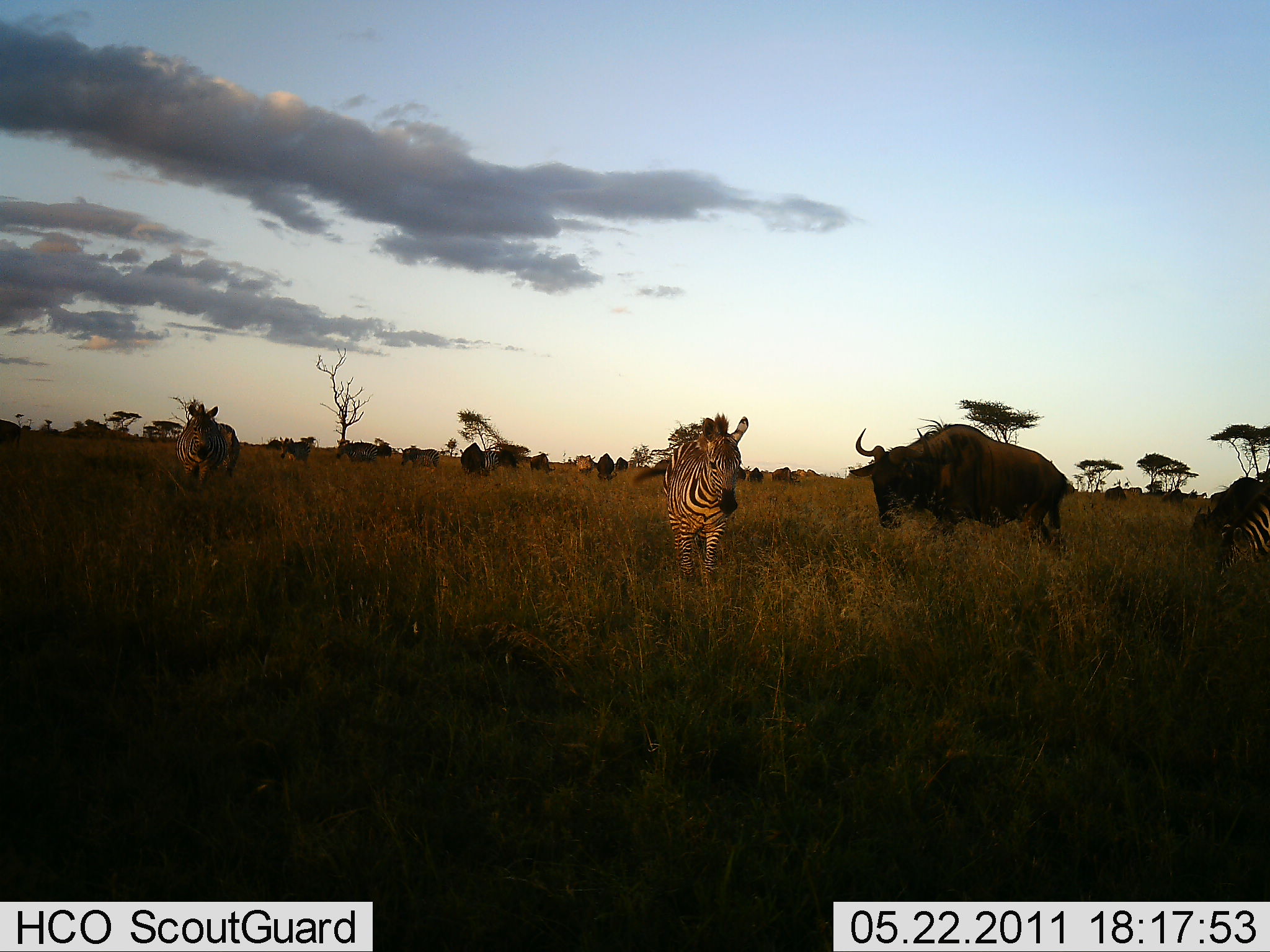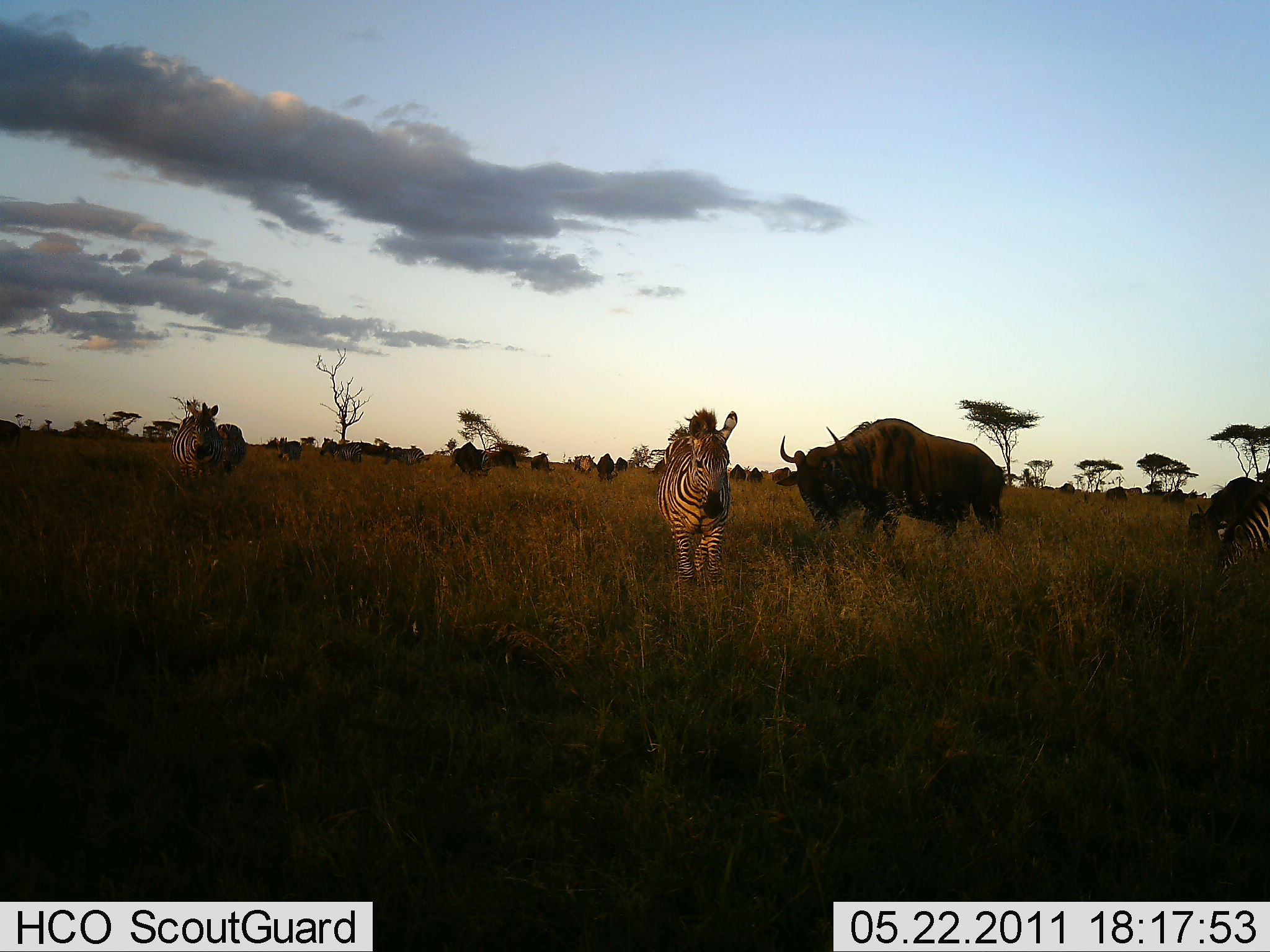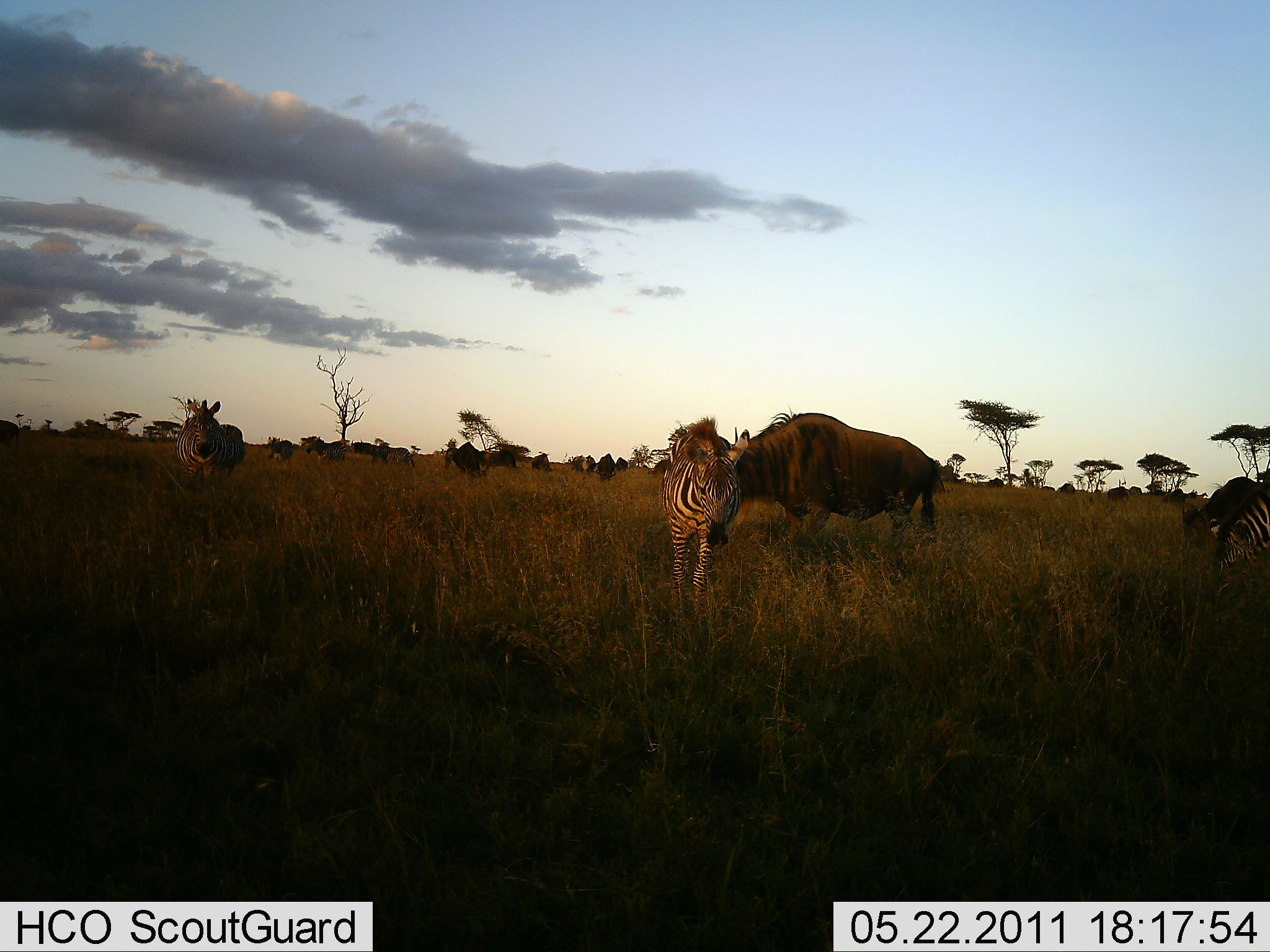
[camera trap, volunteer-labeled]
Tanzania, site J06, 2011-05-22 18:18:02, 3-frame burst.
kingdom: Animalia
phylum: Chordata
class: Mammalia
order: Artiodactyla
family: Bovidae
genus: Connochaetes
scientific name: Connochaetes taurinus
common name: blue wildebeest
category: wildebeest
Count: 5.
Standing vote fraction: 9%.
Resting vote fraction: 0%.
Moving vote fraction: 73%.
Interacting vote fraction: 0%.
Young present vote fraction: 0%.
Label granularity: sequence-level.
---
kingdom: Animalia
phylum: Chordata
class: Mammalia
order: Perissodactyla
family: Equidae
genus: Equus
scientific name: Equus quagga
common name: plains zebra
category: zebra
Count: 3.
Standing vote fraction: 36%.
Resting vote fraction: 0%.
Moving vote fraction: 71%.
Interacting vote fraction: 0%.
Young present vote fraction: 0%.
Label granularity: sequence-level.